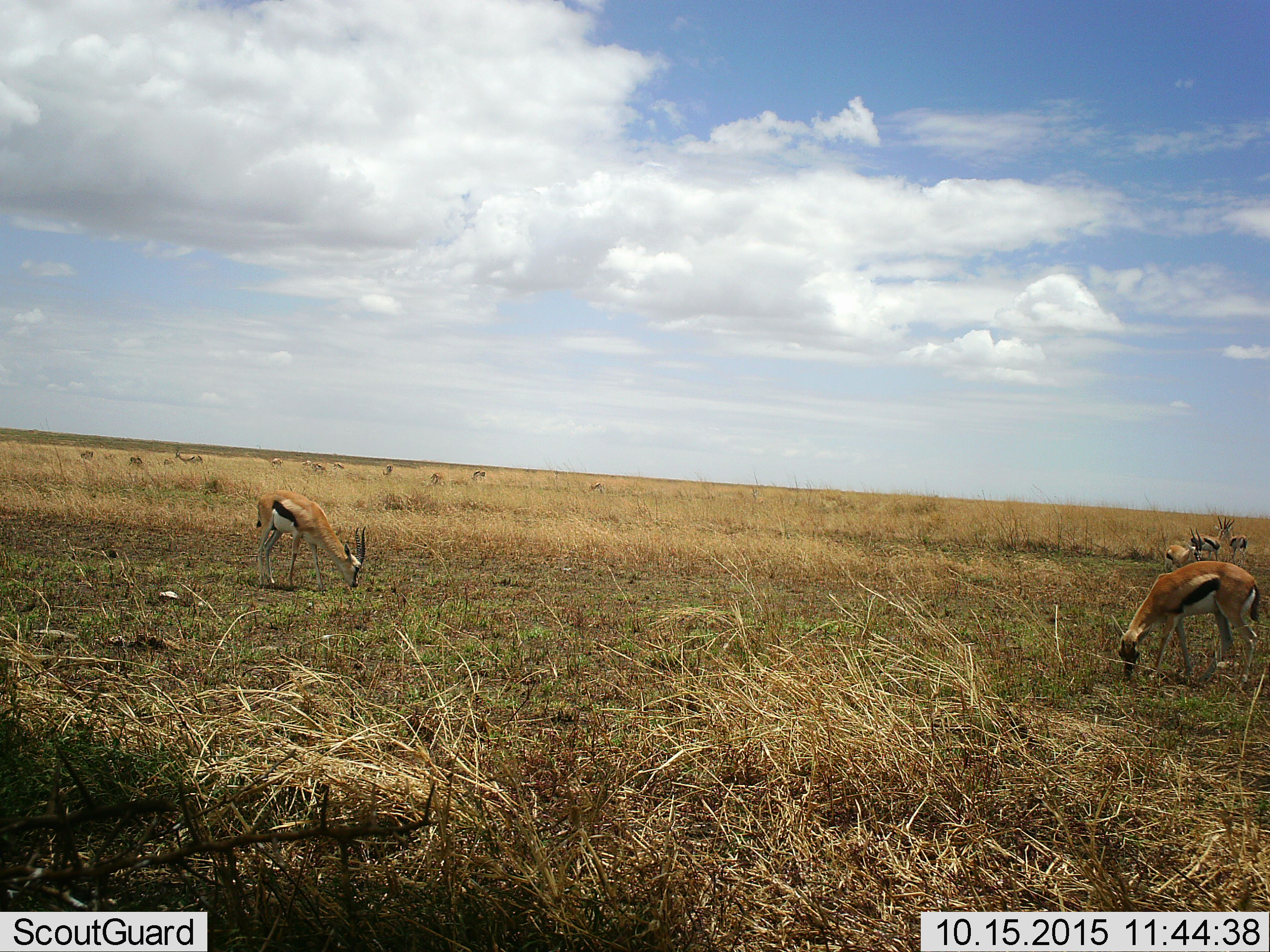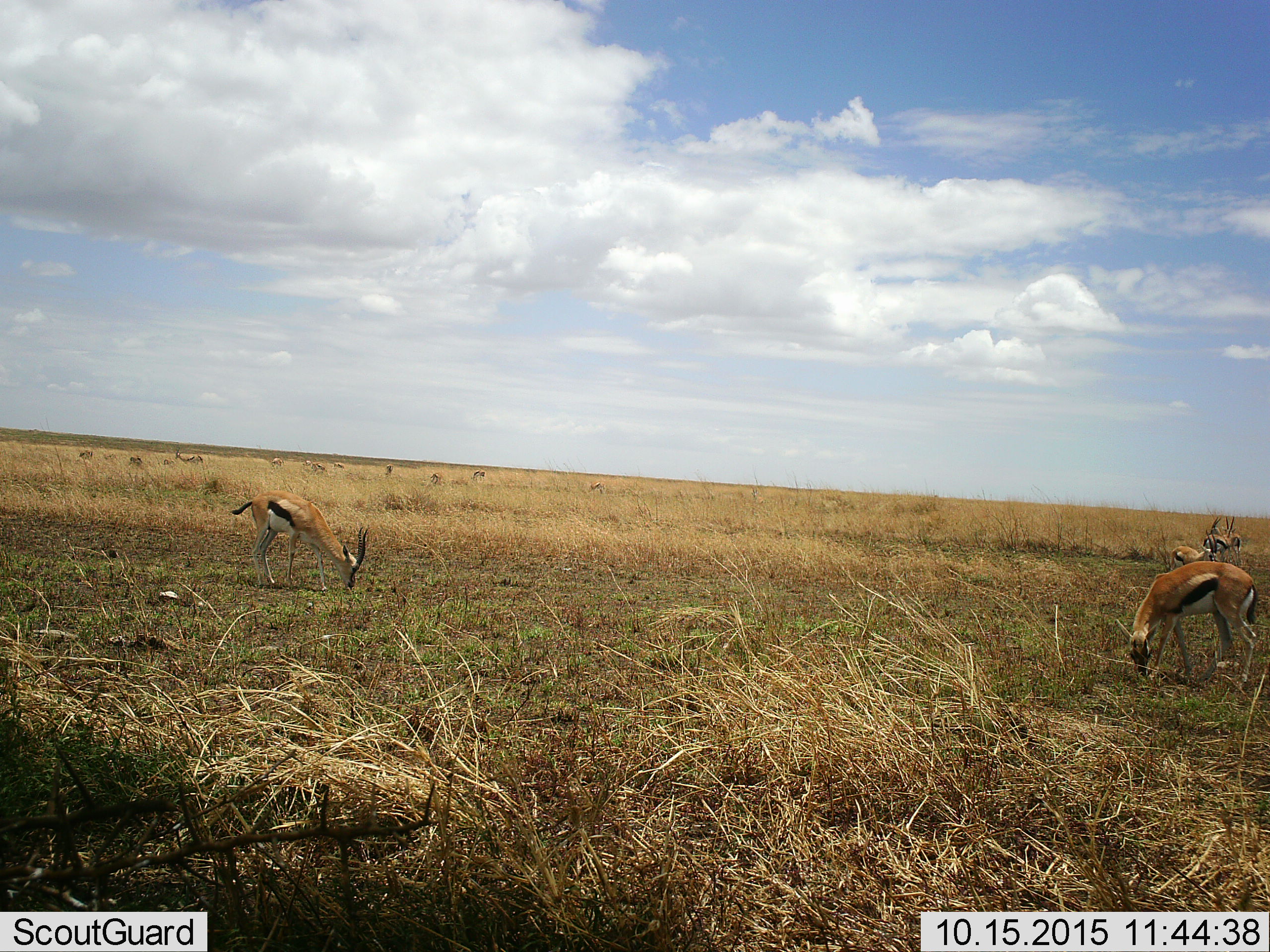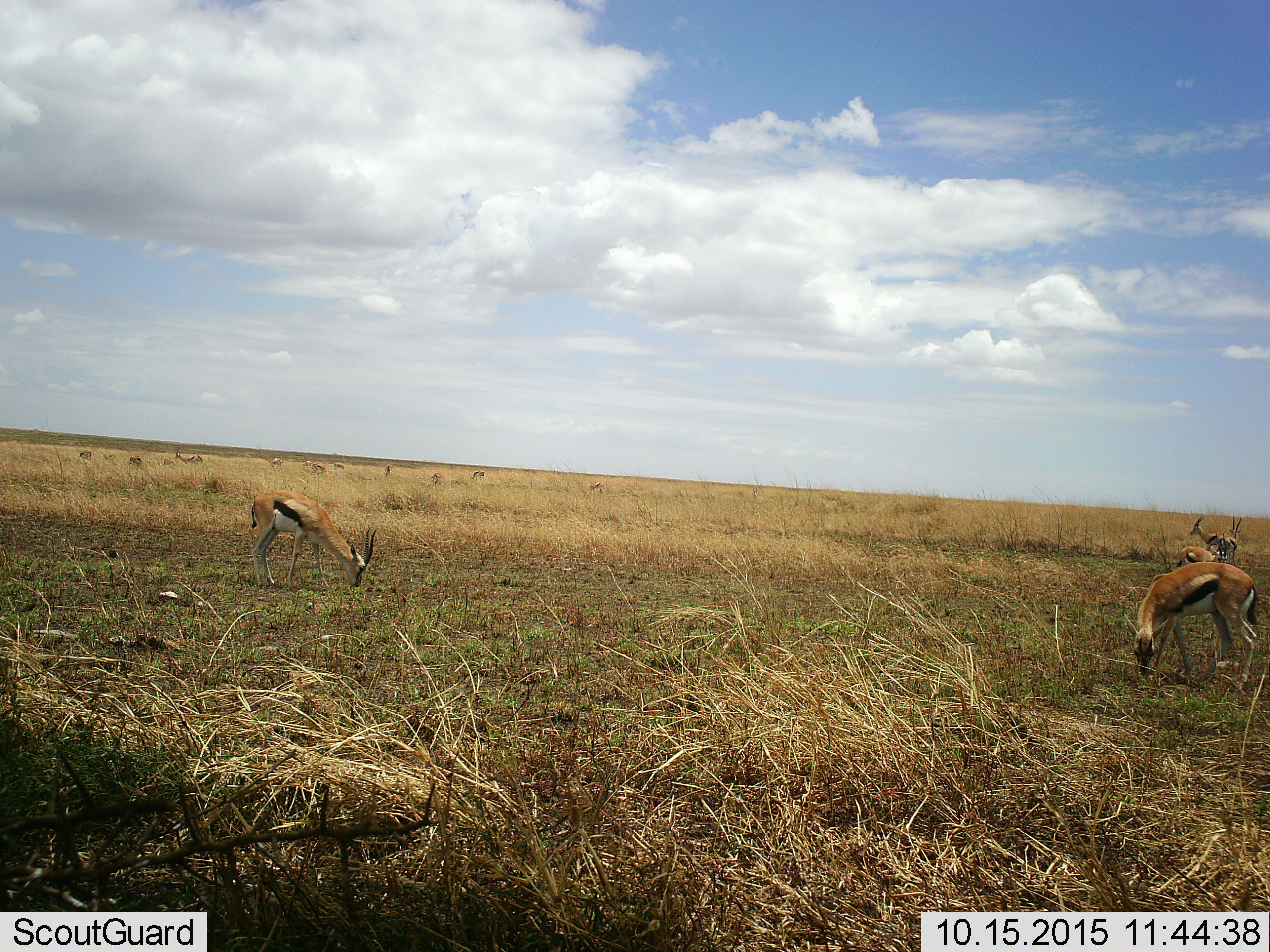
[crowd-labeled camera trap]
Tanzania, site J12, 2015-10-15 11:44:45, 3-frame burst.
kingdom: Animalia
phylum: Chordata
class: Mammalia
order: Artiodactyla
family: Bovidae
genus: Eudorcas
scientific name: Eudorcas thomsonii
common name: thomson's gazelle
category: gazellethomsons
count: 11-50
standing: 86%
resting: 0%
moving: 43%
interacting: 0%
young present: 0%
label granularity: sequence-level